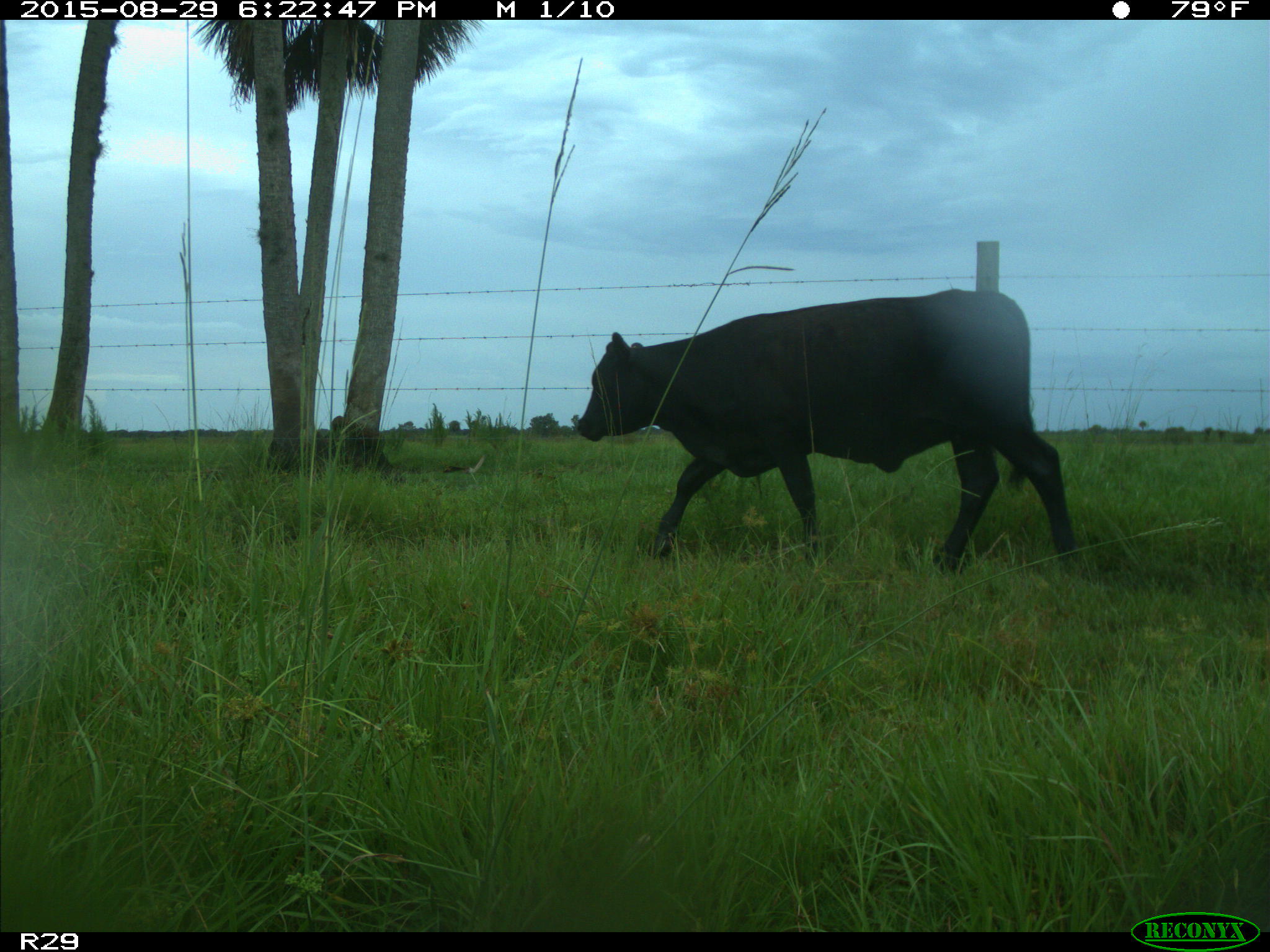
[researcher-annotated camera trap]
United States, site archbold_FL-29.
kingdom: Animalia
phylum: Chordata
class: Mammalia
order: Artiodactyla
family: Bovidae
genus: Bos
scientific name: Bos taurus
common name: domestic cow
Bos taurus (domestic cow).